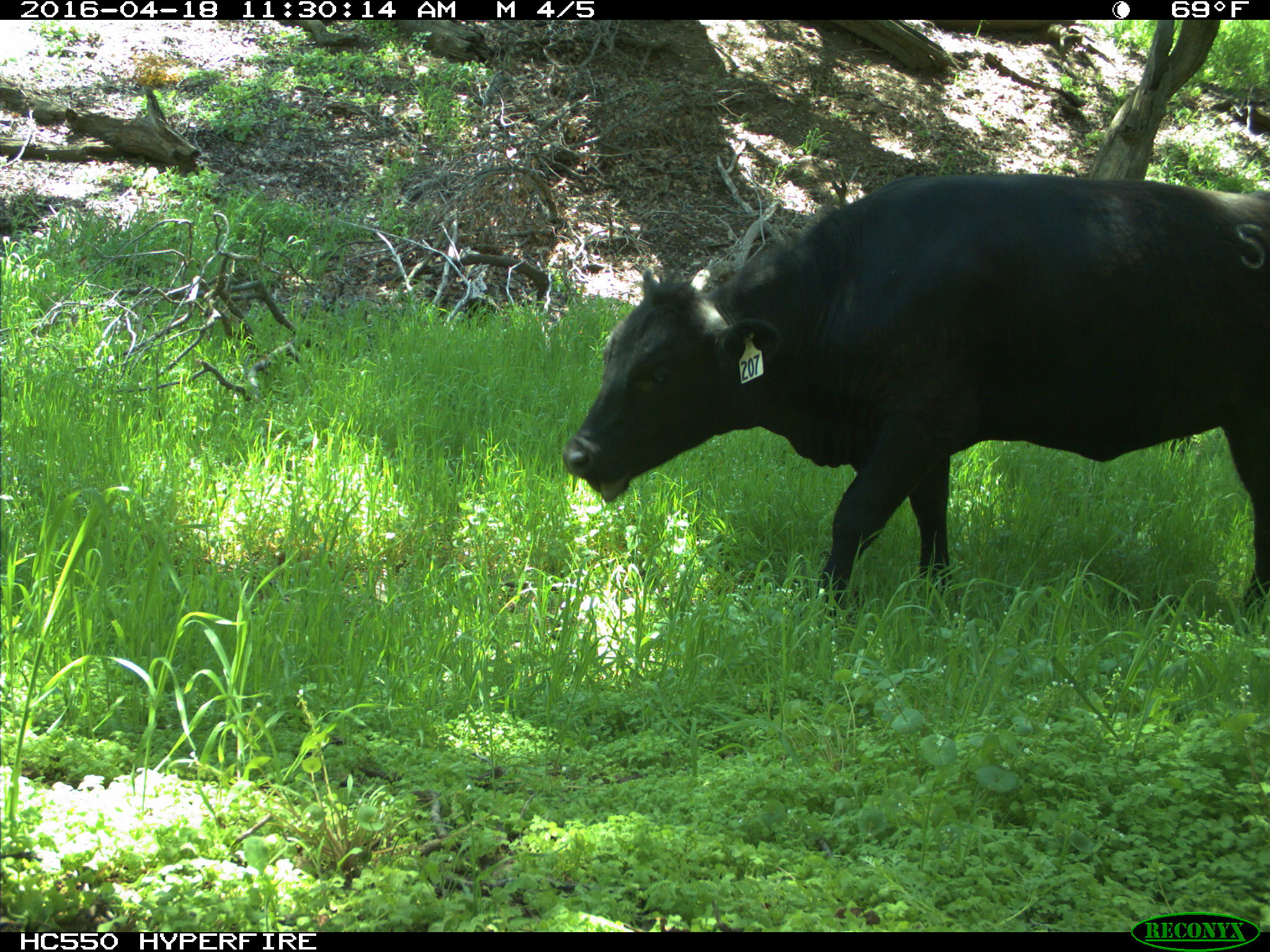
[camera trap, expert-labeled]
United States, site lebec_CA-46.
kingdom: Animalia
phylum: Chordata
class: Mammalia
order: Artiodactyla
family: Bovidae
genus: Bos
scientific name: Bos taurus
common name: domestic cow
Bos taurus (domestic cow).